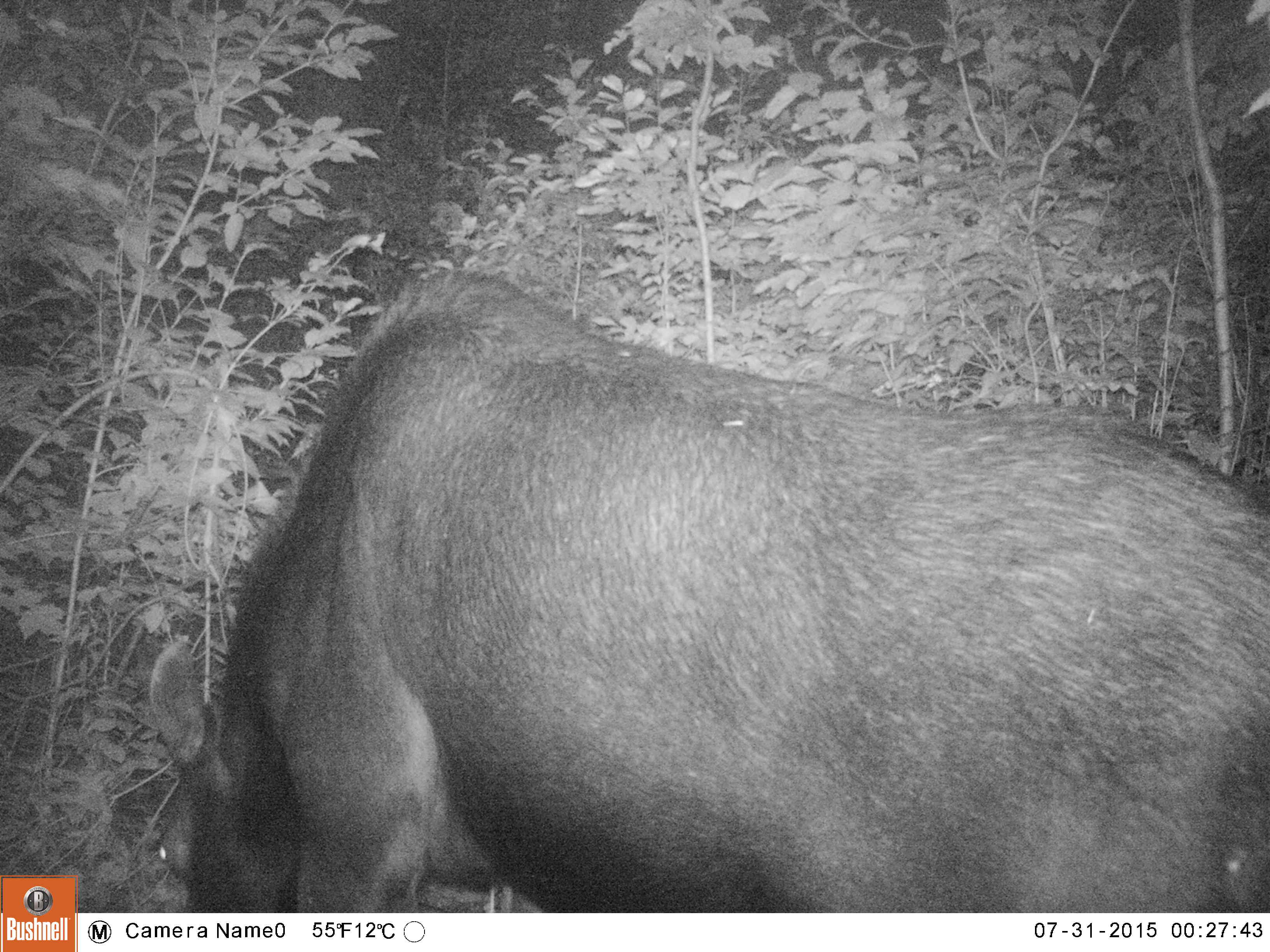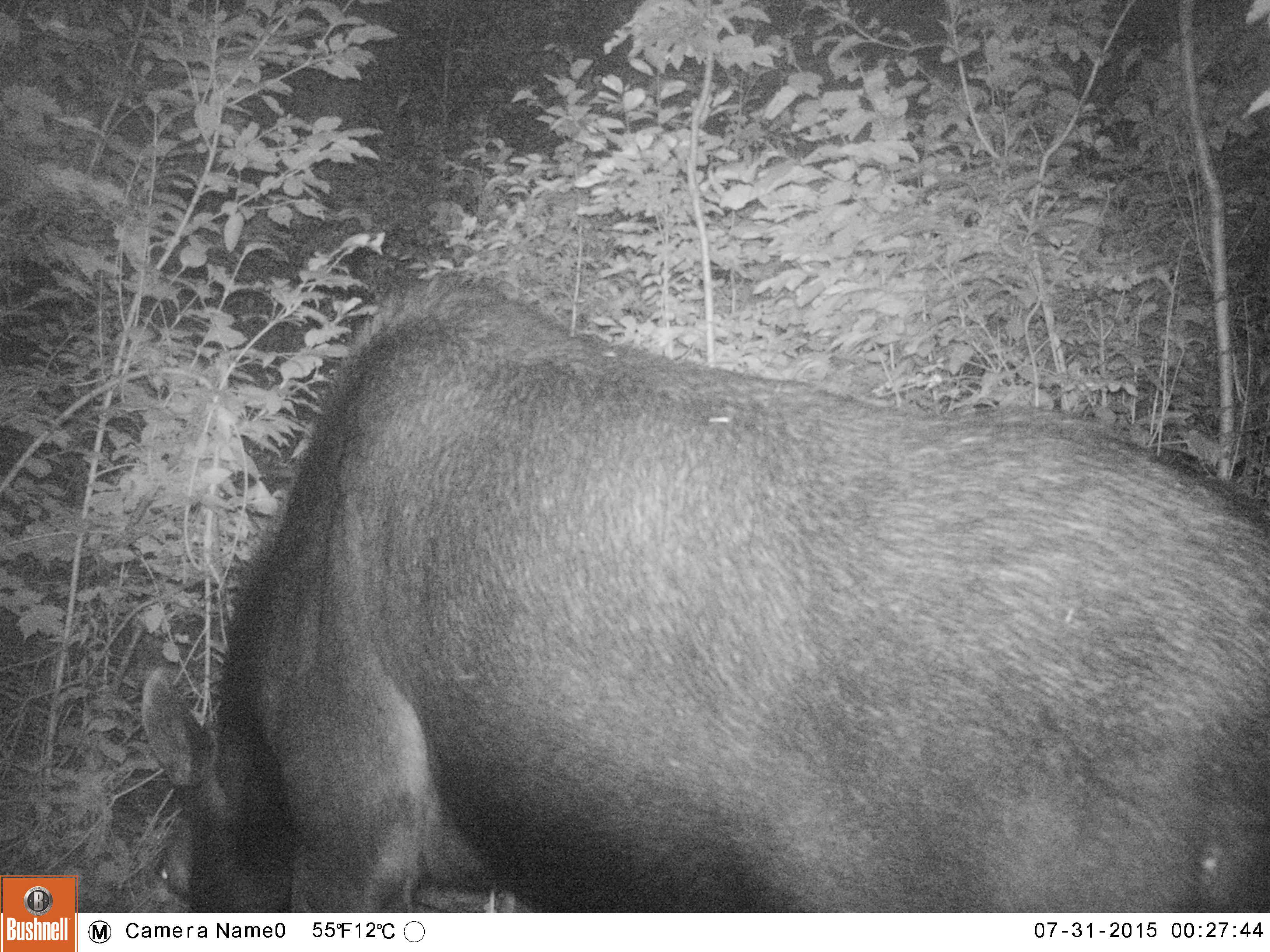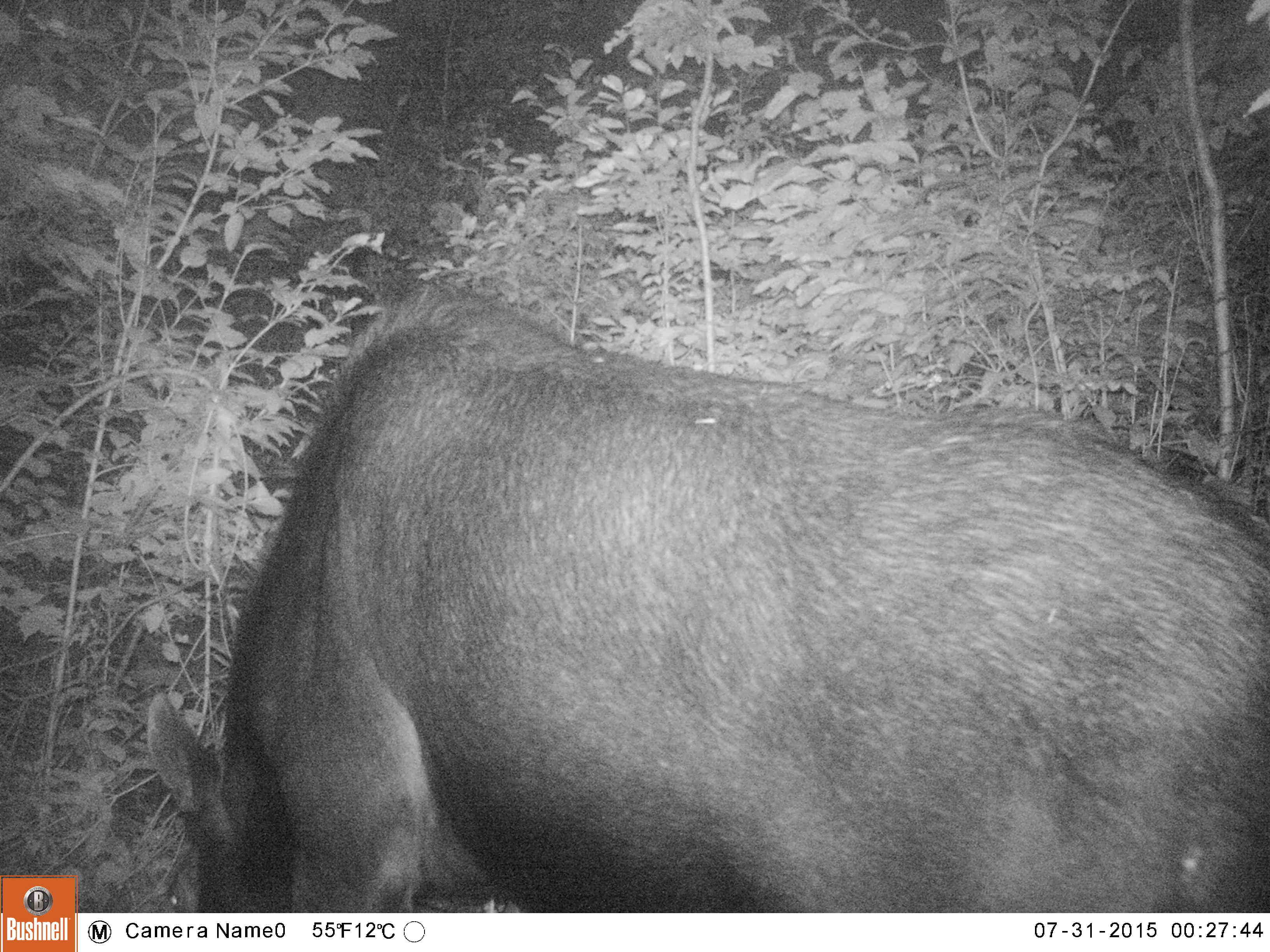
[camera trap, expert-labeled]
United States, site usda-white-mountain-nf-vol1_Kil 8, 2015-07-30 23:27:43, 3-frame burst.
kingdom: Animalia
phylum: Chordata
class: Mammalia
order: Artiodactyla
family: Cervidae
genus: Alces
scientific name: Alces alces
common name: moose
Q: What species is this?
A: Moose (Alces alces).